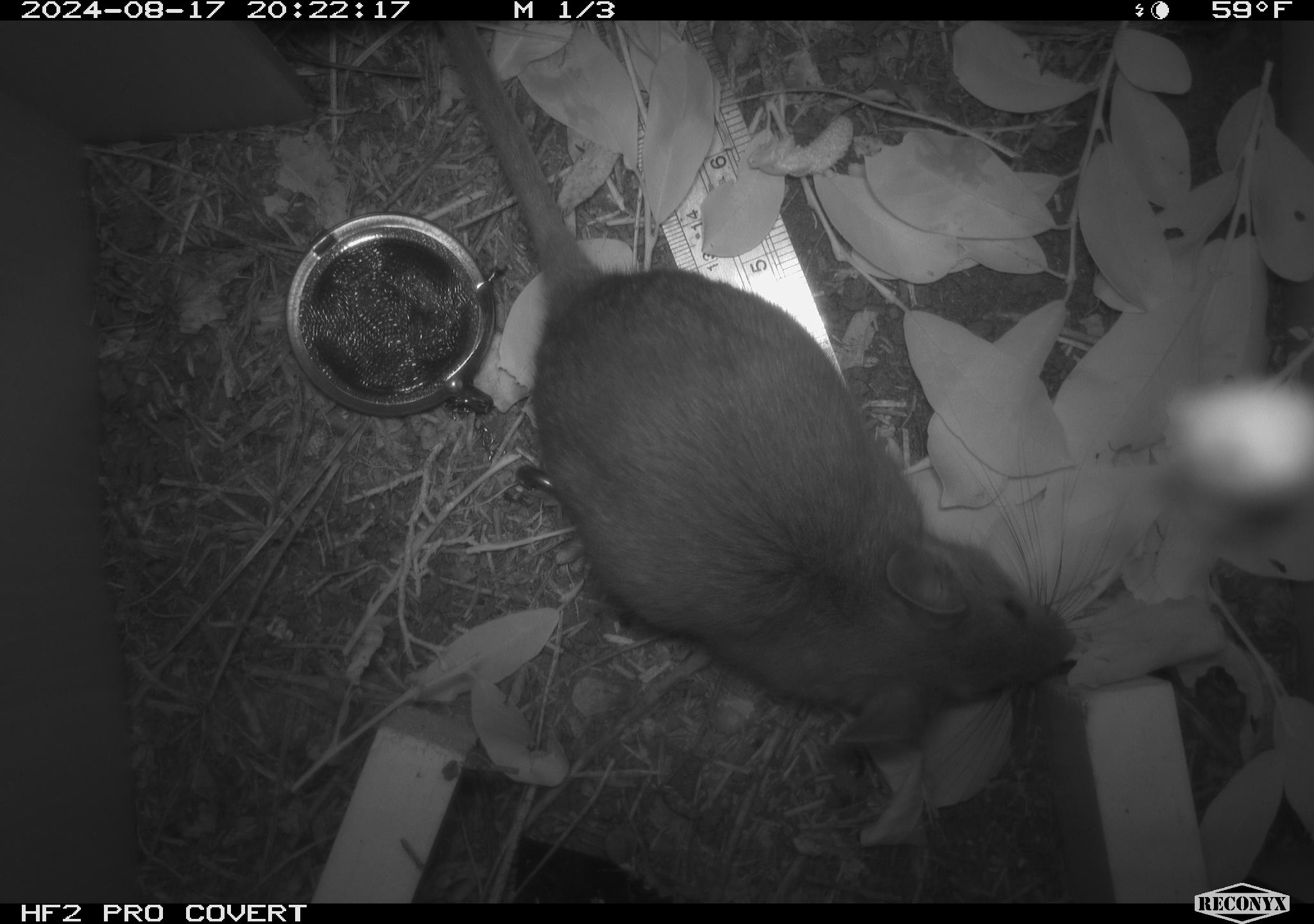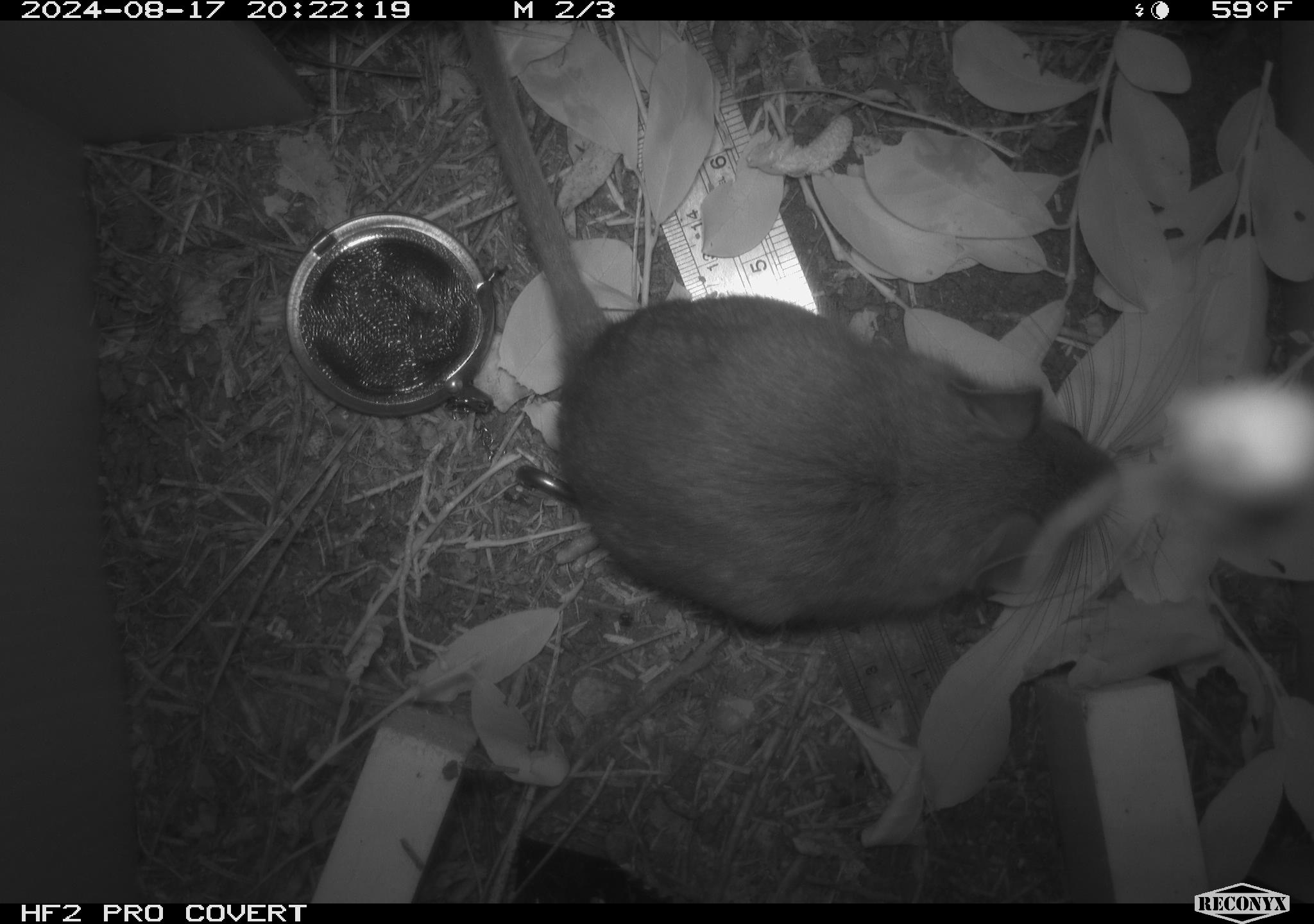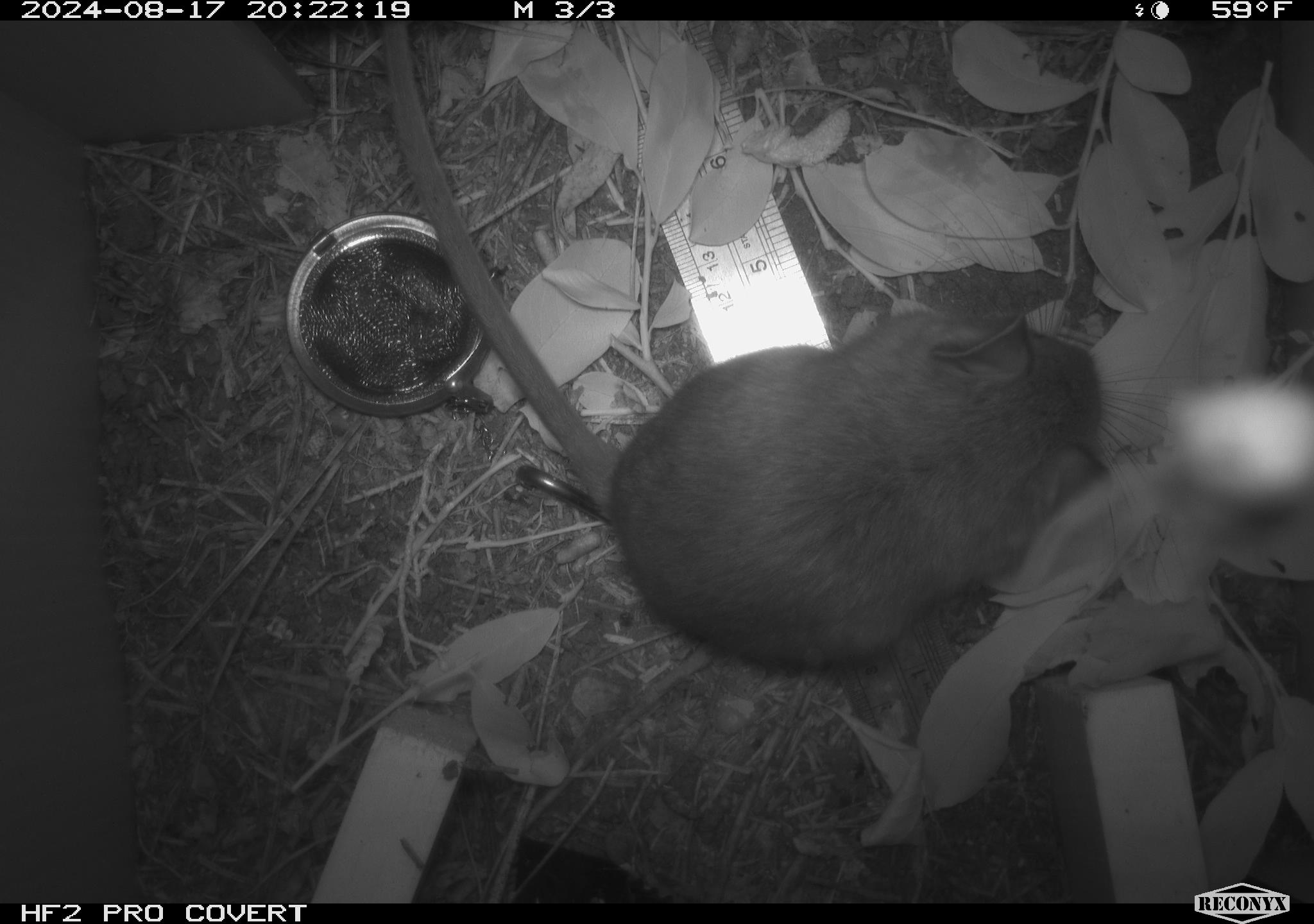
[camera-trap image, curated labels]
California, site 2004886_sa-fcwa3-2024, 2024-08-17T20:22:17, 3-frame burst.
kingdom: Animalia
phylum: Chordata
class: Mammalia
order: Rodentia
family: Cricetidae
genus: Neotoma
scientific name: Neotoma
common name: pack rat or woodrat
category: neotoma species